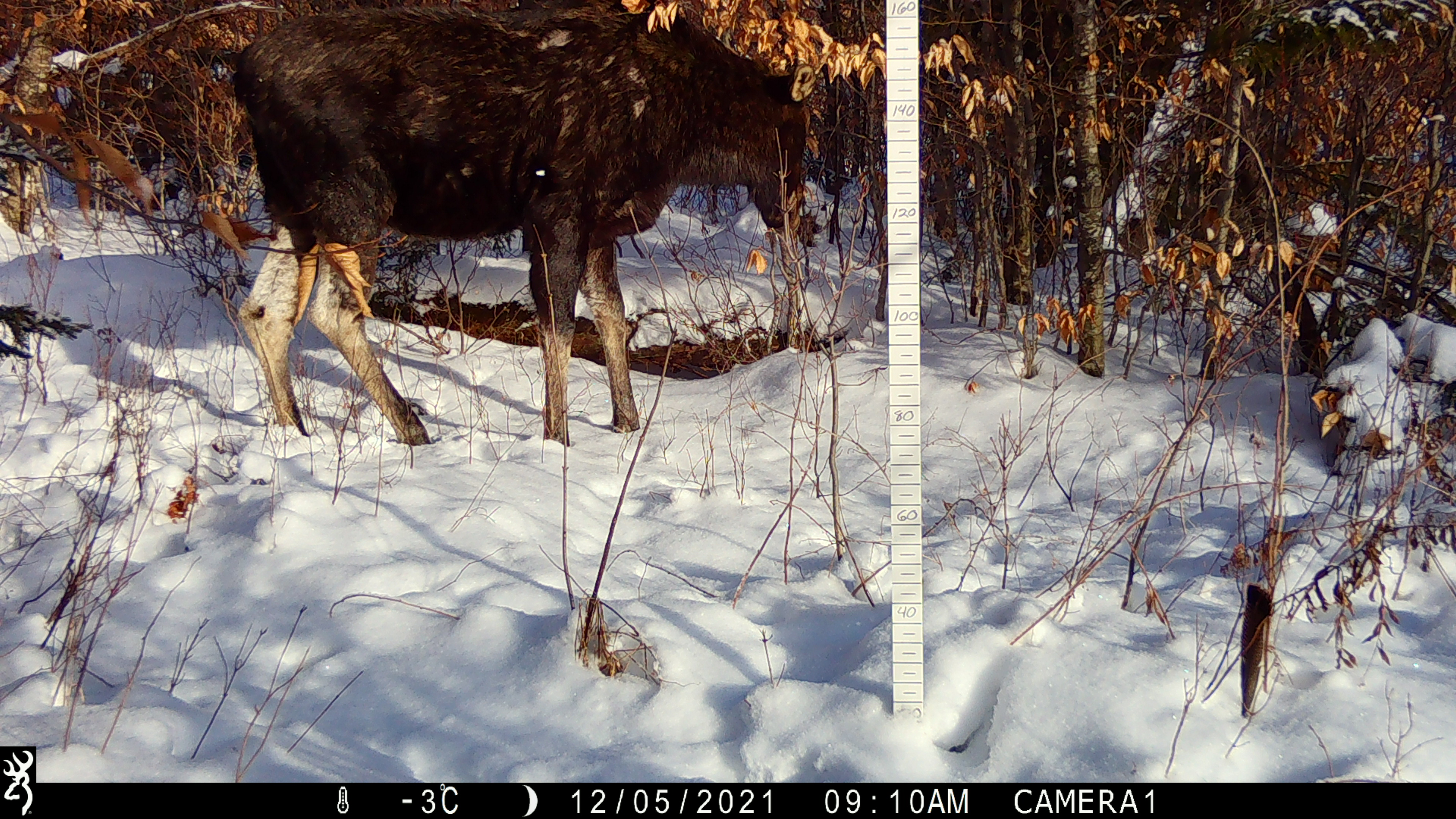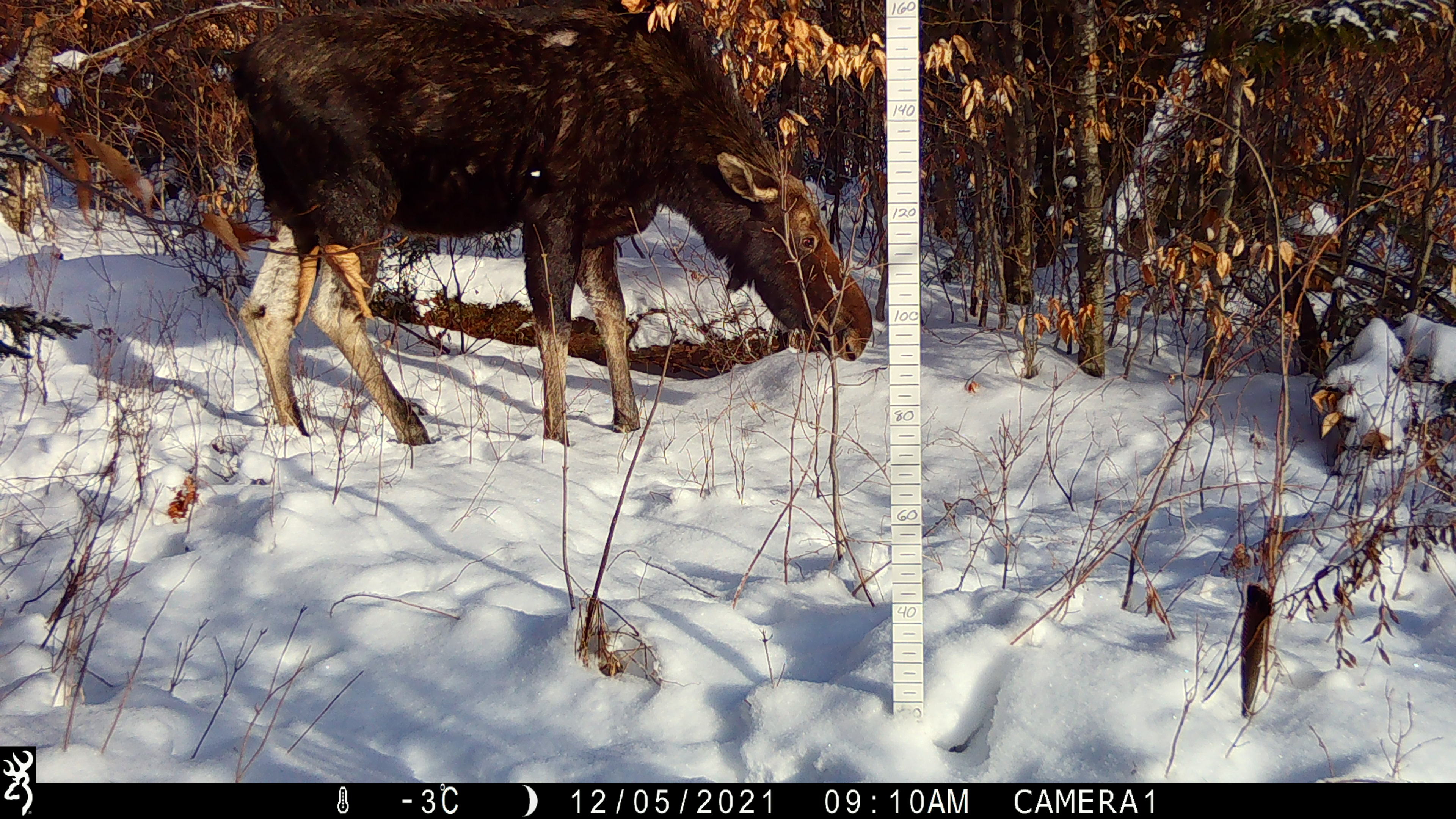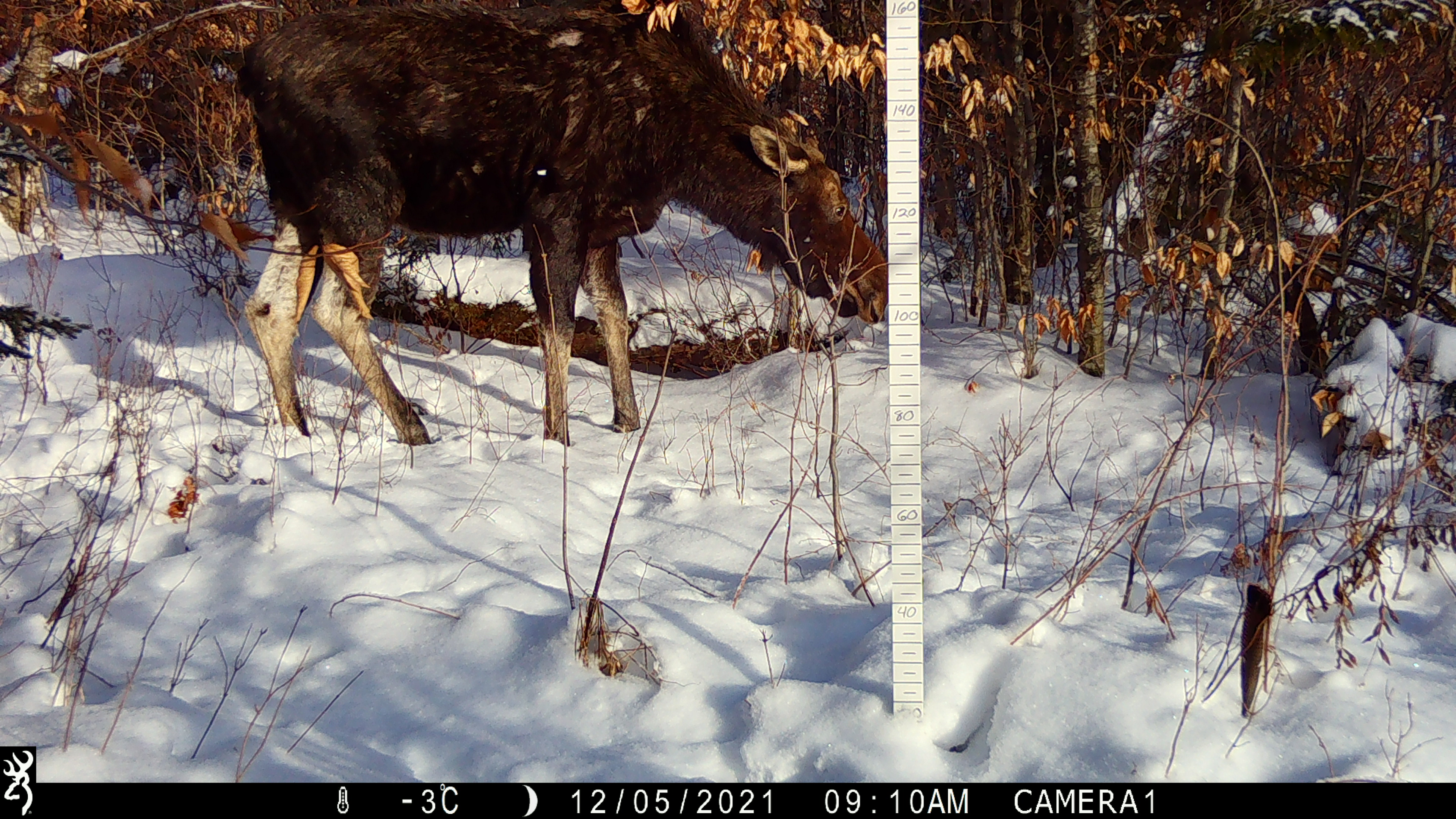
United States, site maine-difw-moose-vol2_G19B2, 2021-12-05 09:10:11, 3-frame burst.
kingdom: Animalia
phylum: Chordata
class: Mammalia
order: Artiodactyla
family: Cervidae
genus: Alces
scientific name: Alces alces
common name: moose